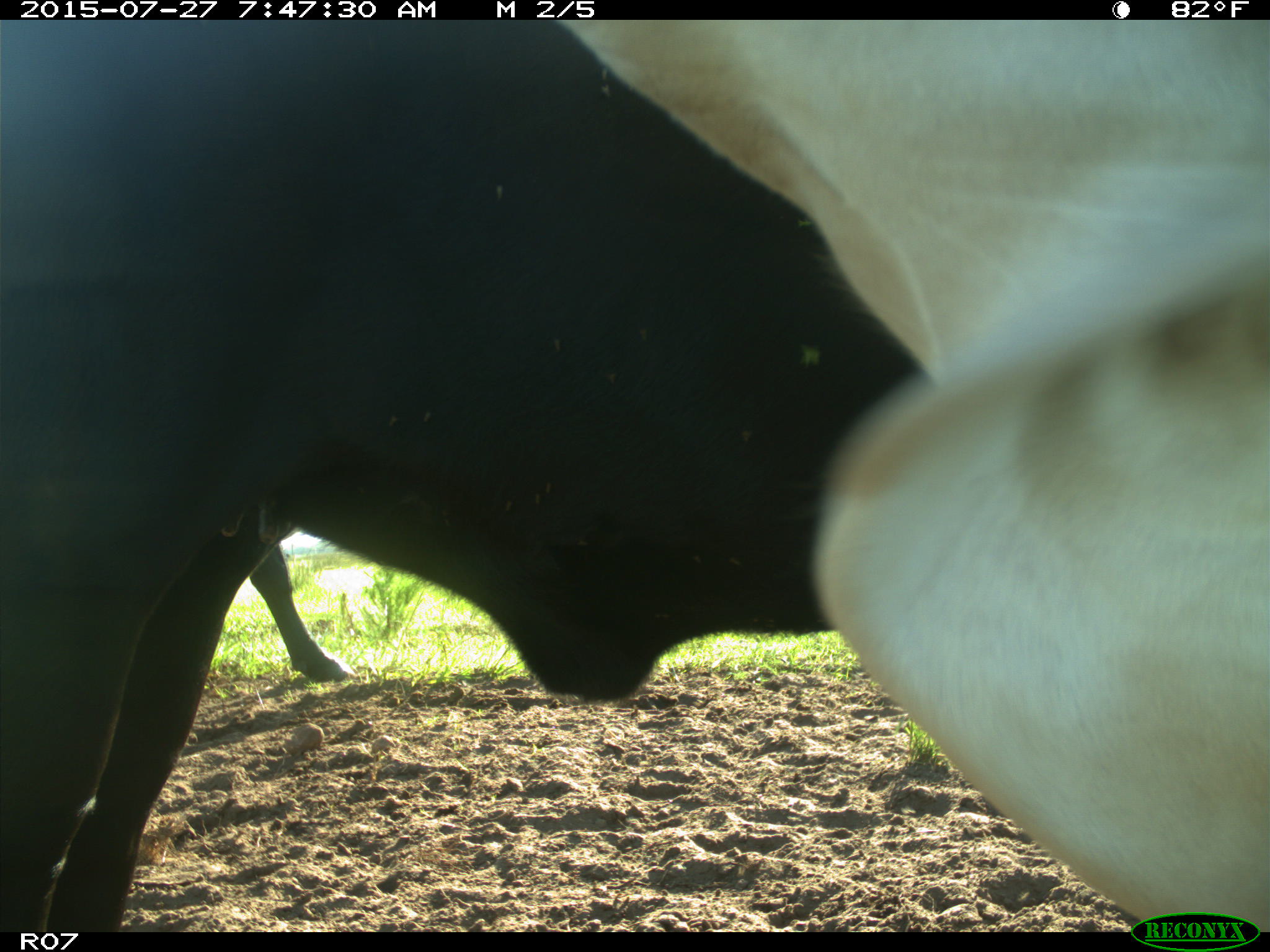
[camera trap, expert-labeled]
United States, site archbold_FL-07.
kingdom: Animalia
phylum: Chordata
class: Mammalia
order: Artiodactyla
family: Bovidae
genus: Bos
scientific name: Bos taurus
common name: domestic cow